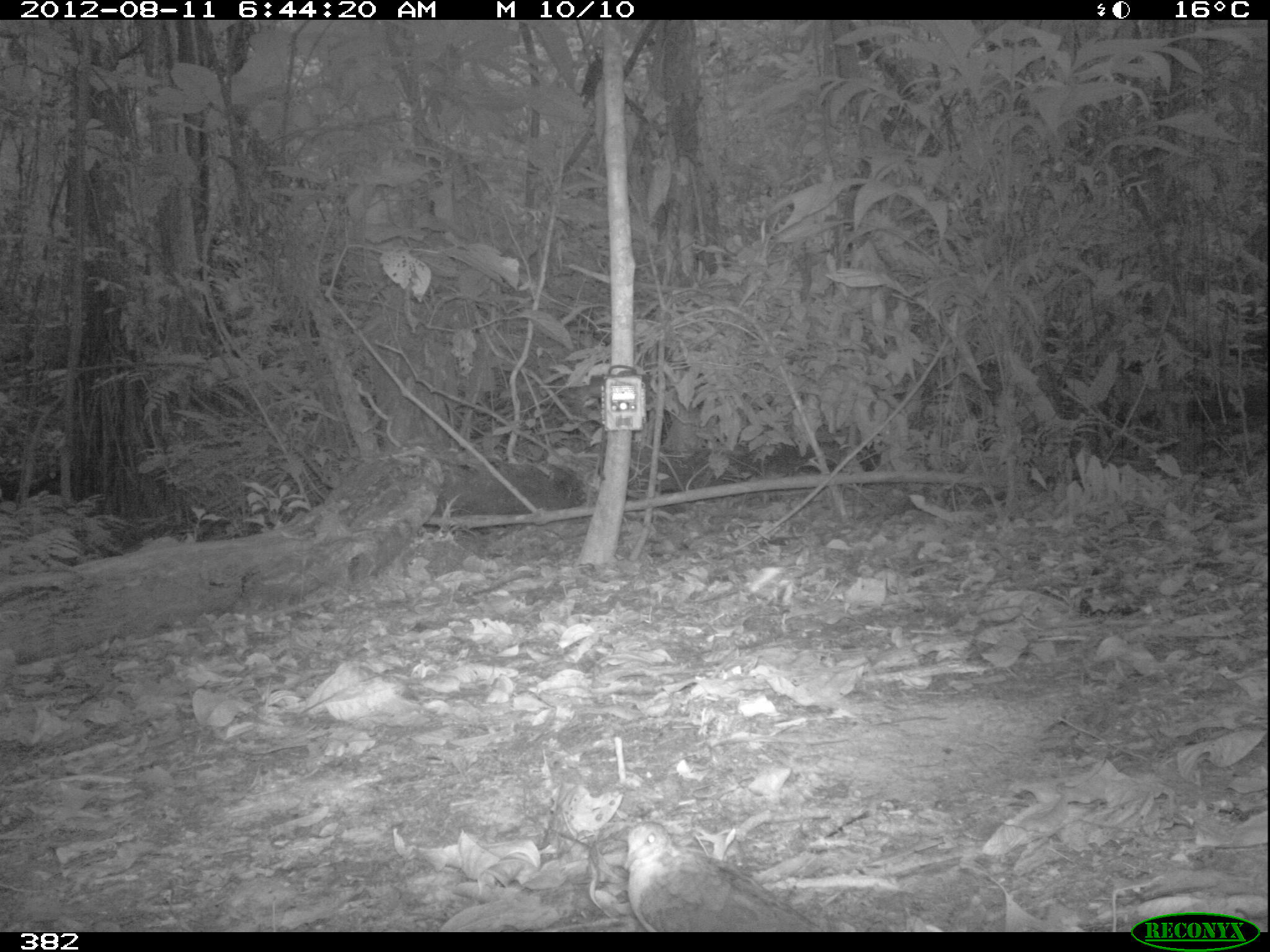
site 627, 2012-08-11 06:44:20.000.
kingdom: Animalia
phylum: Chordata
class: Mammalia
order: Artiodactyla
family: Tayassuidae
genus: Tayassu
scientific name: Tayassu pecari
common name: white-lipped peccary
Tayassu pecari (white-lipped peccary).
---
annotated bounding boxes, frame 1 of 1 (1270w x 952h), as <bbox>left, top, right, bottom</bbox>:
tayassu pecari: <bbox>621, 819, 822, 932</bbox>